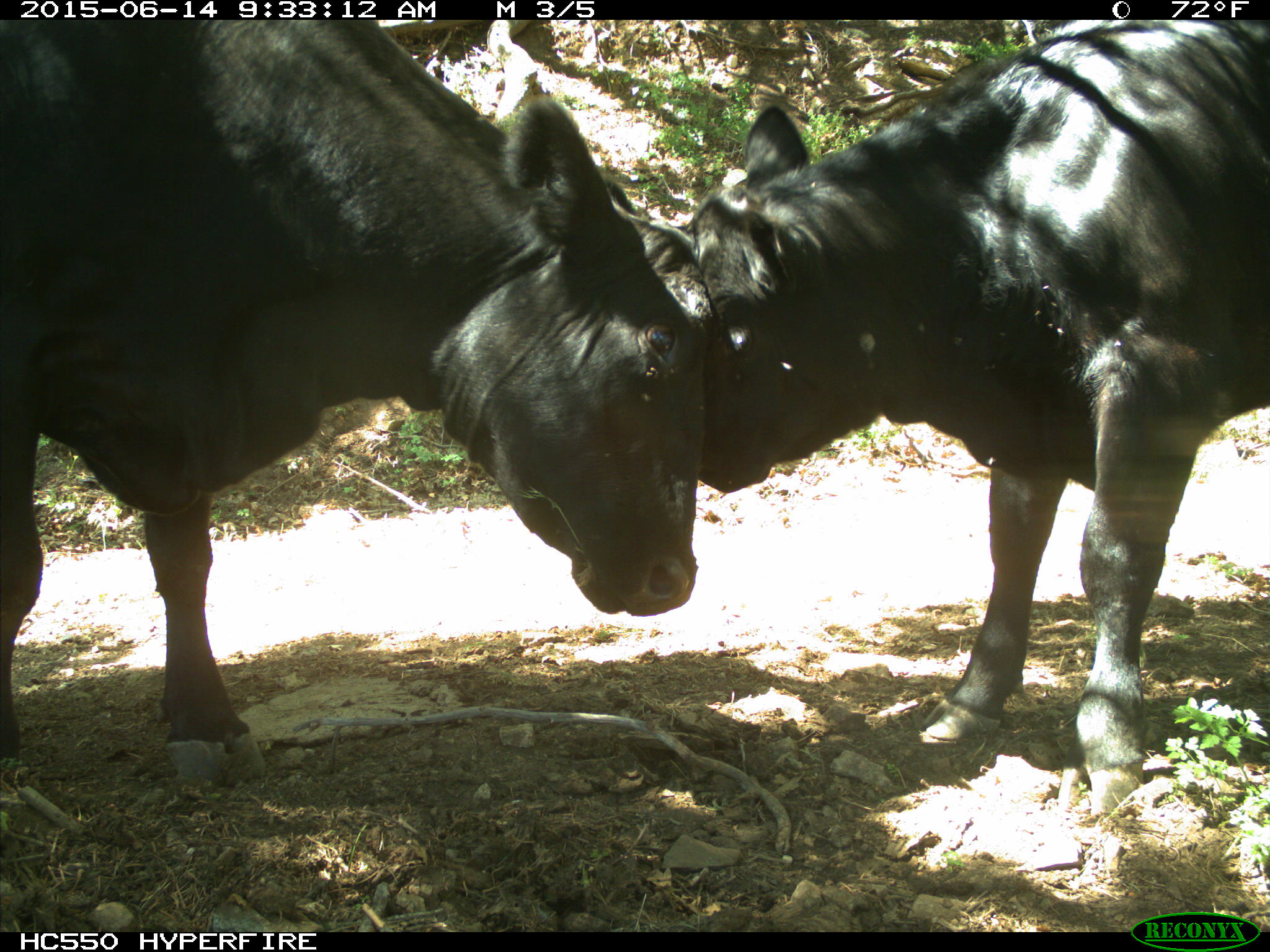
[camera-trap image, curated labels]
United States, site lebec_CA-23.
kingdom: Animalia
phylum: Chordata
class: Mammalia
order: Artiodactyla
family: Bovidae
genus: Bos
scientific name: Bos taurus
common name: domestic cow